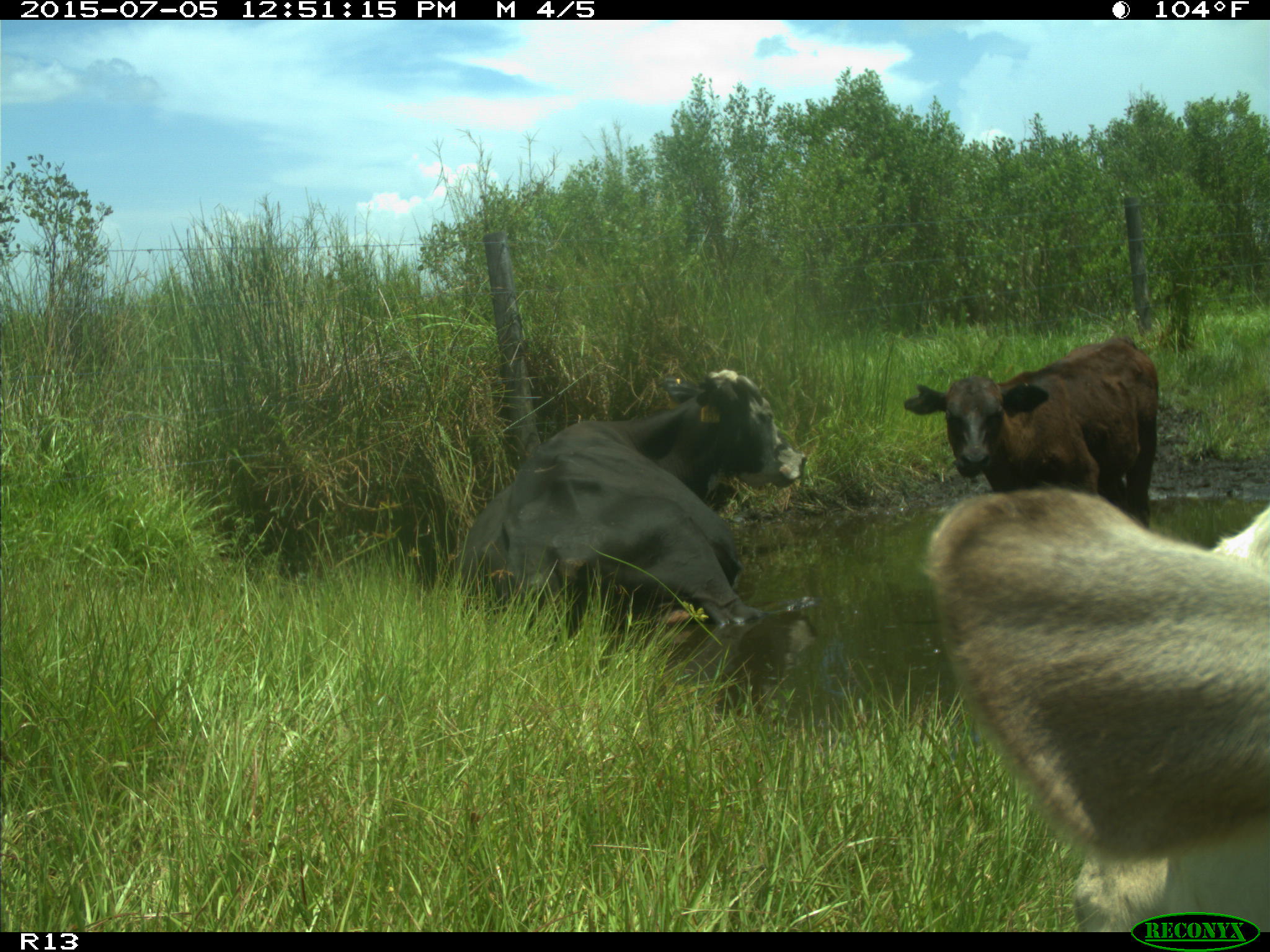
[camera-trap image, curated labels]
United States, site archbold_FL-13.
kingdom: Animalia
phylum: Chordata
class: Mammalia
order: Artiodactyla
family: Bovidae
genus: Bos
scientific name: Bos taurus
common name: domestic cow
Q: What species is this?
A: Bos taurus (domestic cow).